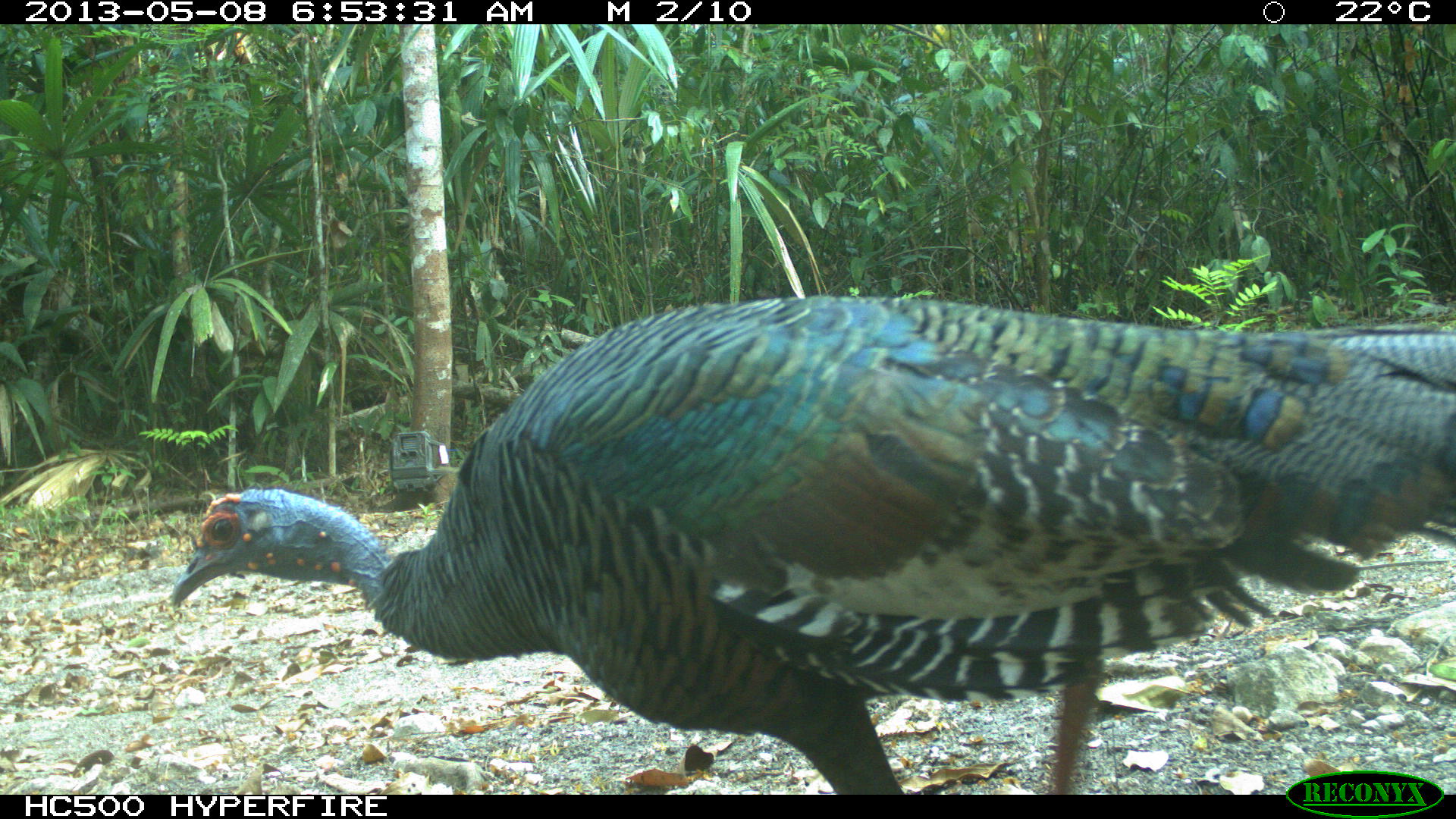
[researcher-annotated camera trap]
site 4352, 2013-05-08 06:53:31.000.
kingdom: Animalia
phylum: Chordata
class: Aves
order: Galliformes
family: Phasianidae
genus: Meleagris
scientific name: Meleagris ocellata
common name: ocellated turkey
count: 4